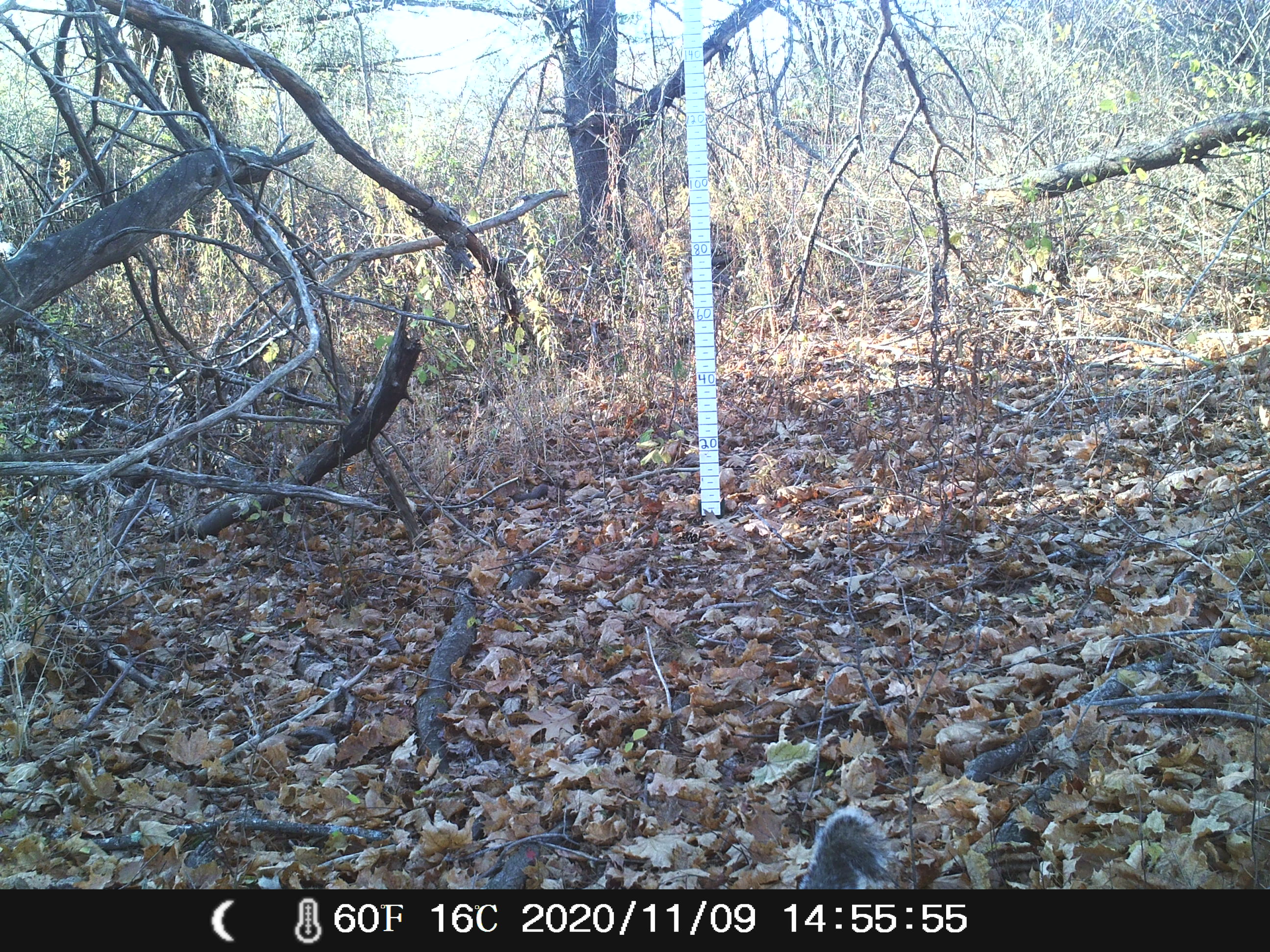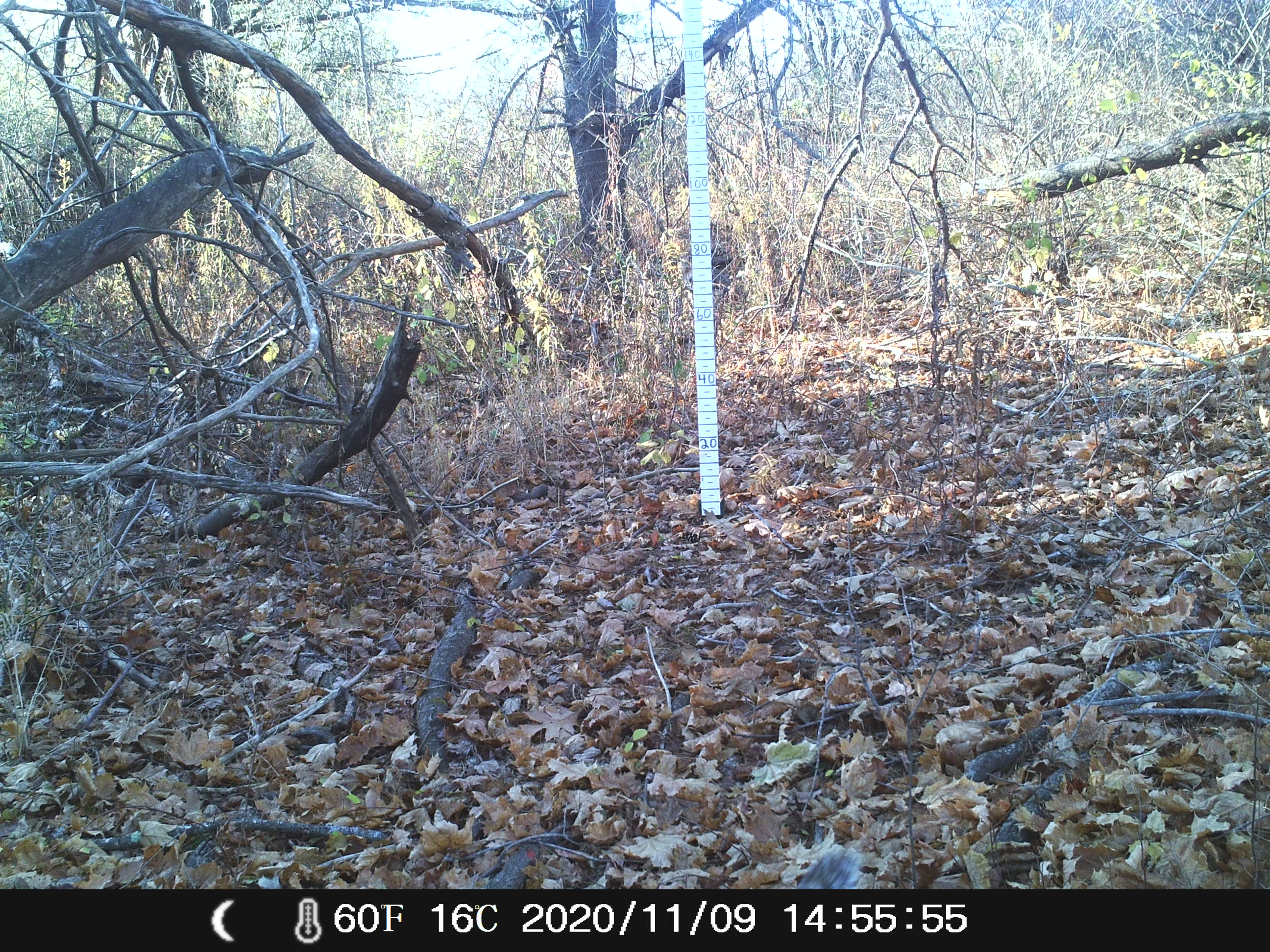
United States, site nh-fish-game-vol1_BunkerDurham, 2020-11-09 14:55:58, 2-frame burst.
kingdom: Animalia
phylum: Chordata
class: Mammalia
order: Rodentia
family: Sciuridae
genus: Sciurus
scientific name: Sciurus carolinensis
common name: gray squirrel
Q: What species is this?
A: Gray squirrel (Sciurus carolinensis).